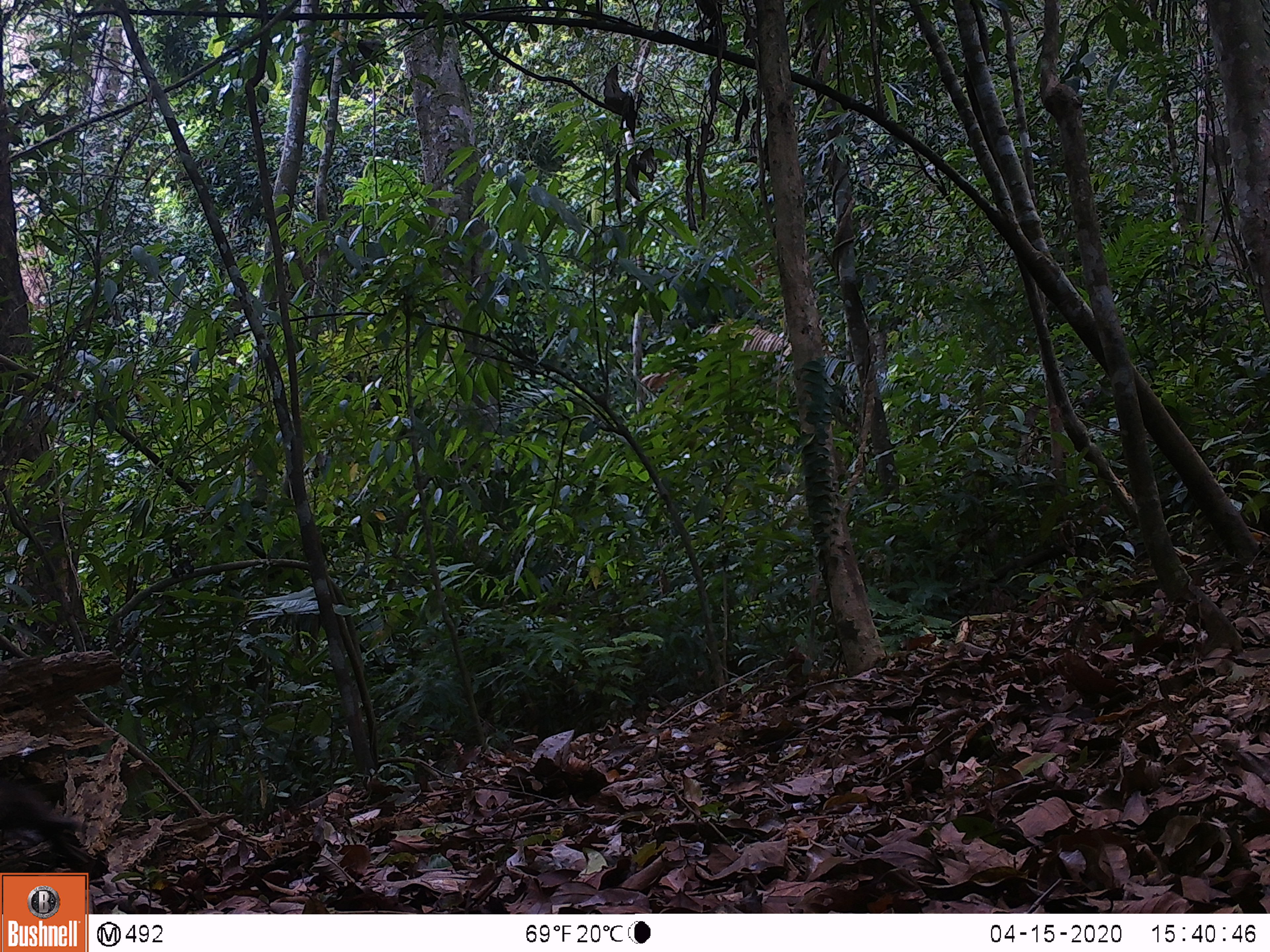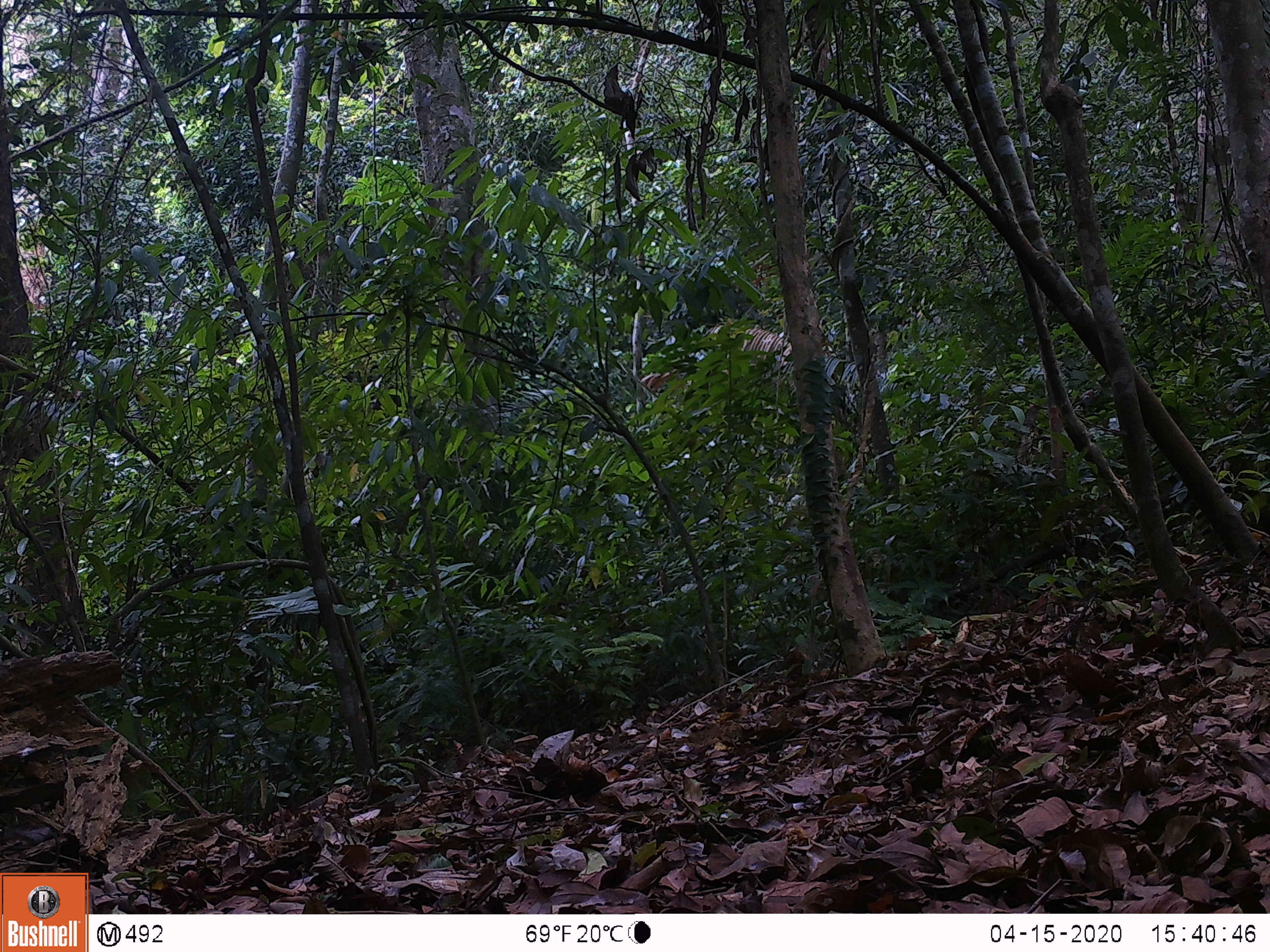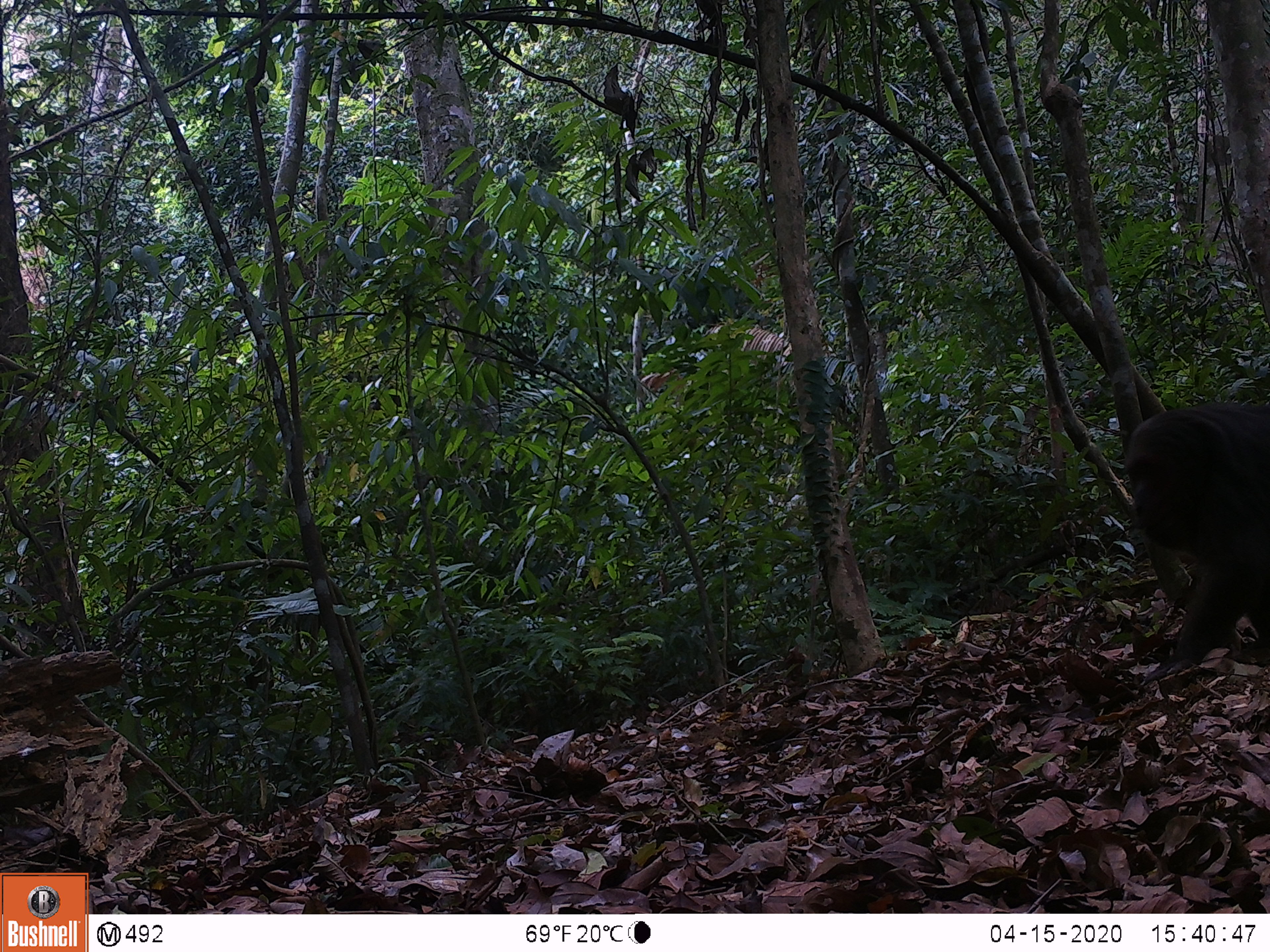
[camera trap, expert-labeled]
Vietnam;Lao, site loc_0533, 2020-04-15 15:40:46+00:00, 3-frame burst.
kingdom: Animalia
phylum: Chordata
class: Mammalia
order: Primates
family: Cercopithecidae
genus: Macaca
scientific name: Macaca arctoides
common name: stump-tailed macaque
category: stump tailed macaque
Stump tailed macaque (stump-tailed macaque) (Macaca arctoides). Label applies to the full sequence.